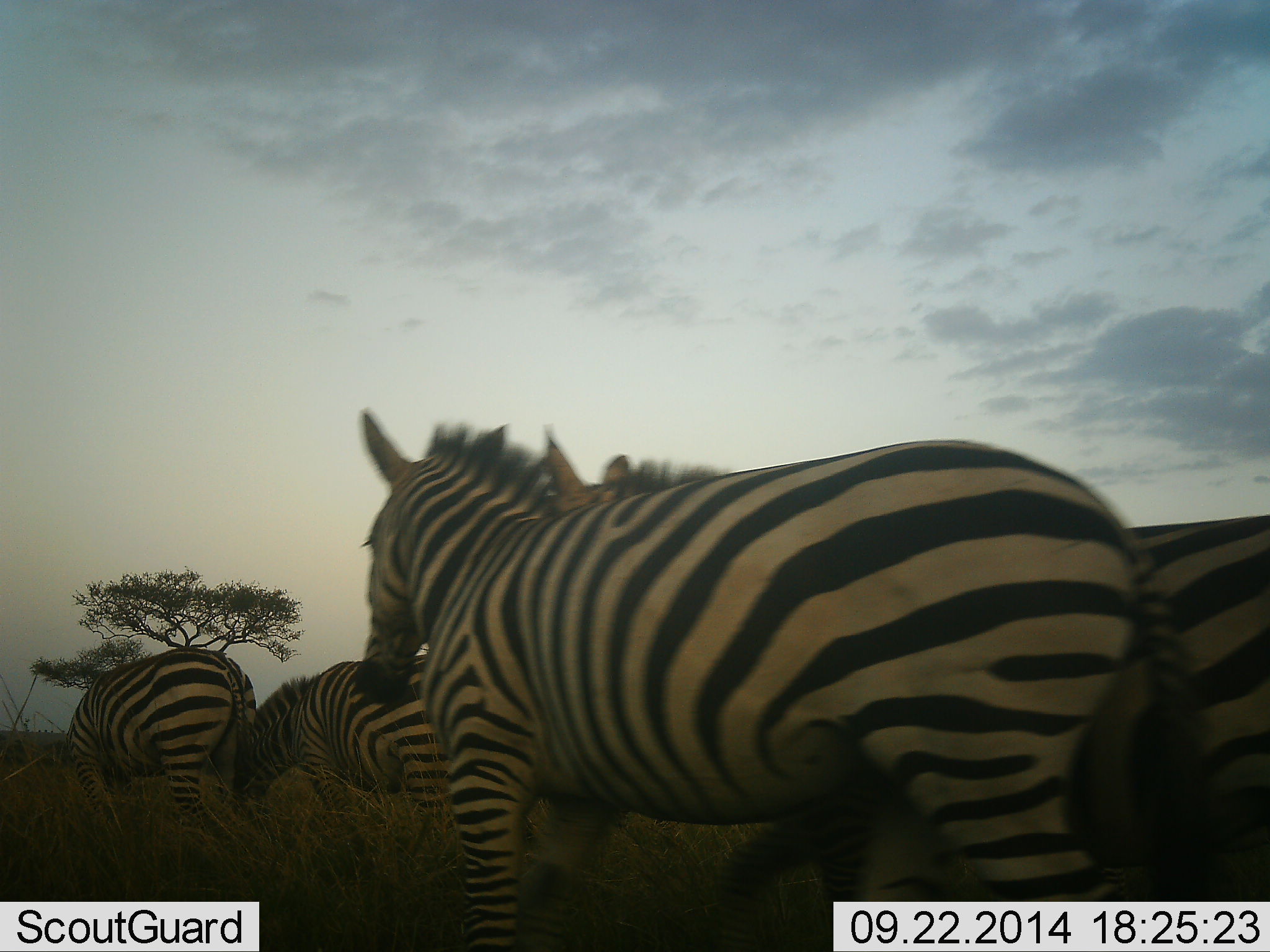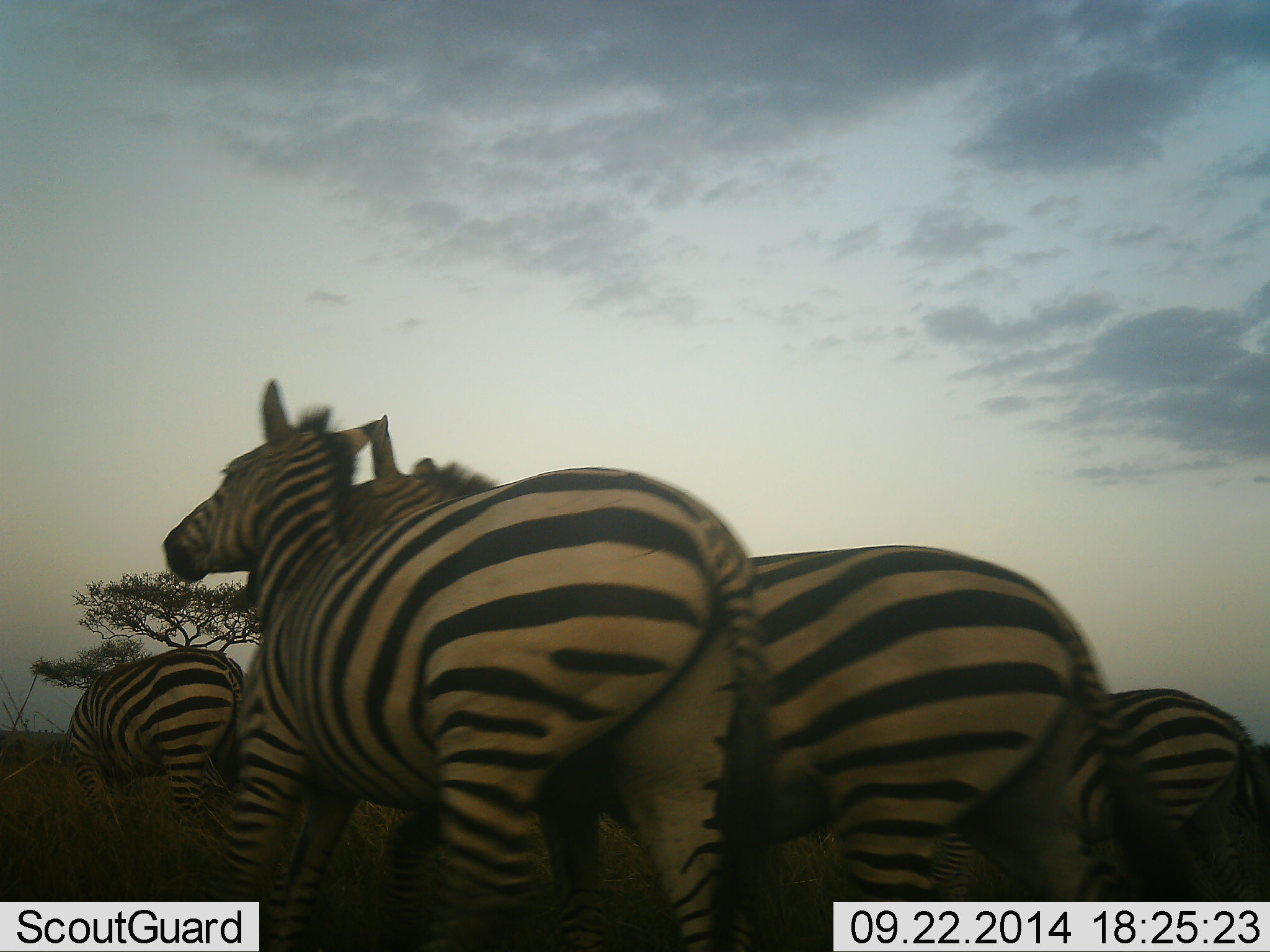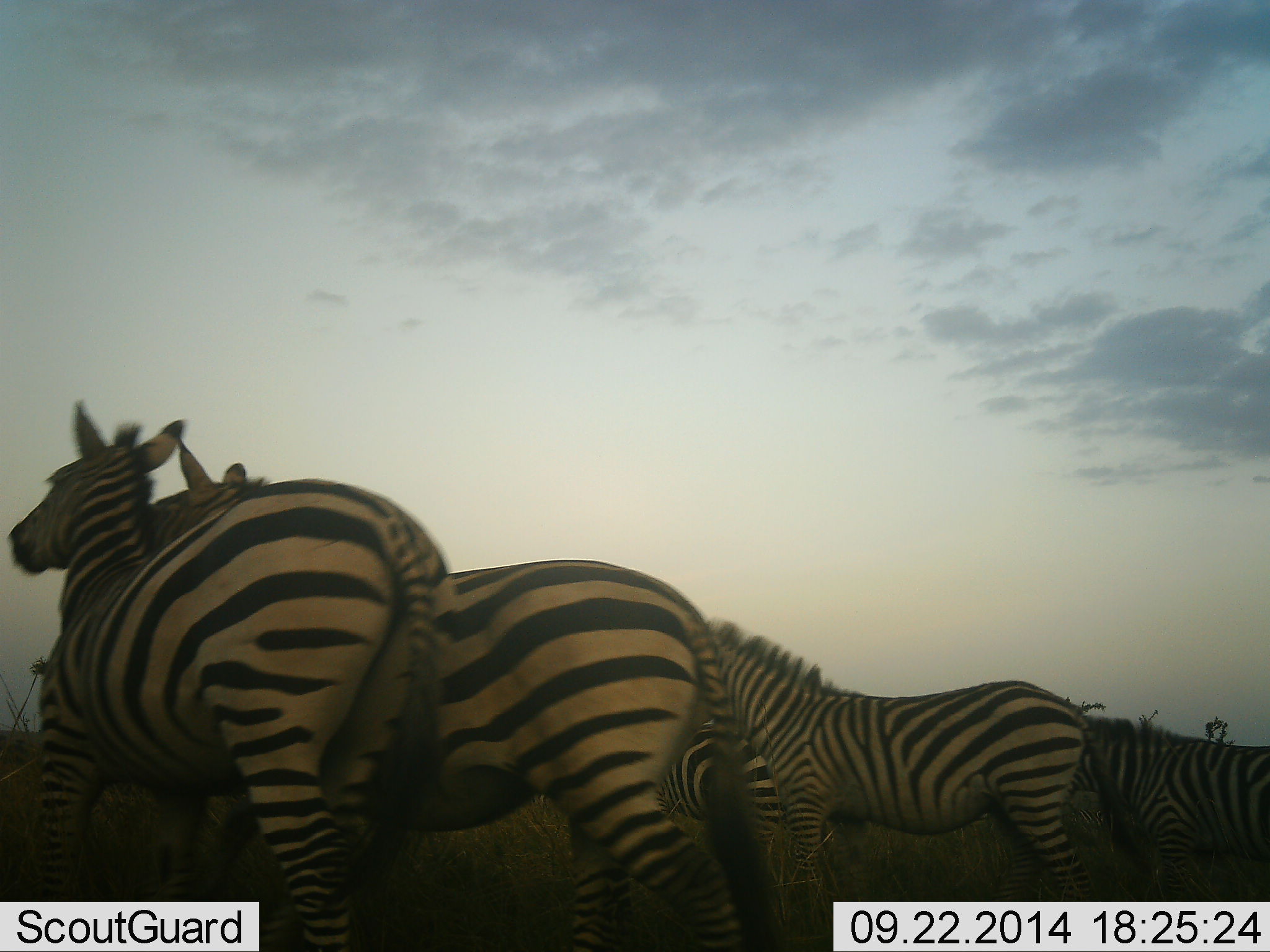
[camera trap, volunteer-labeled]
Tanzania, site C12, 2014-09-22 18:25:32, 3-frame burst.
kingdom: Animalia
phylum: Chordata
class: Mammalia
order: Perissodactyla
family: Equidae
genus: Equus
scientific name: Equus quagga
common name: plains zebra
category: zebra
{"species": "zebra (plains zebra) (Equus quagga)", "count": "6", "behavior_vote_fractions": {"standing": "20%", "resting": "0%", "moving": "100%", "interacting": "30%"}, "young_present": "0%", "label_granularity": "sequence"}